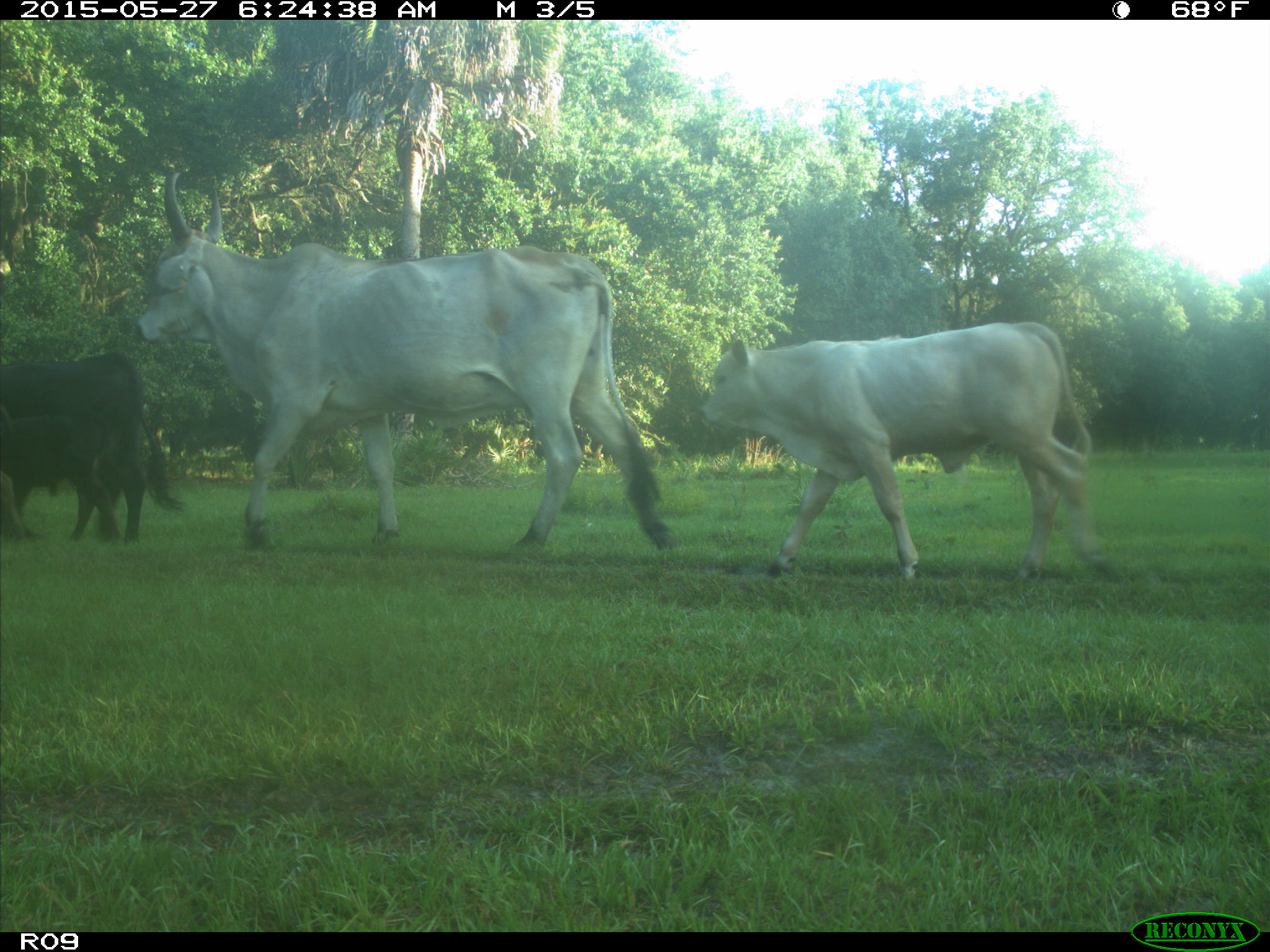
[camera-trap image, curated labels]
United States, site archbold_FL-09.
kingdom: Animalia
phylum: Chordata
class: Mammalia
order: Artiodactyla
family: Bovidae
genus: Bos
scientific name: Bos taurus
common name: domestic cow